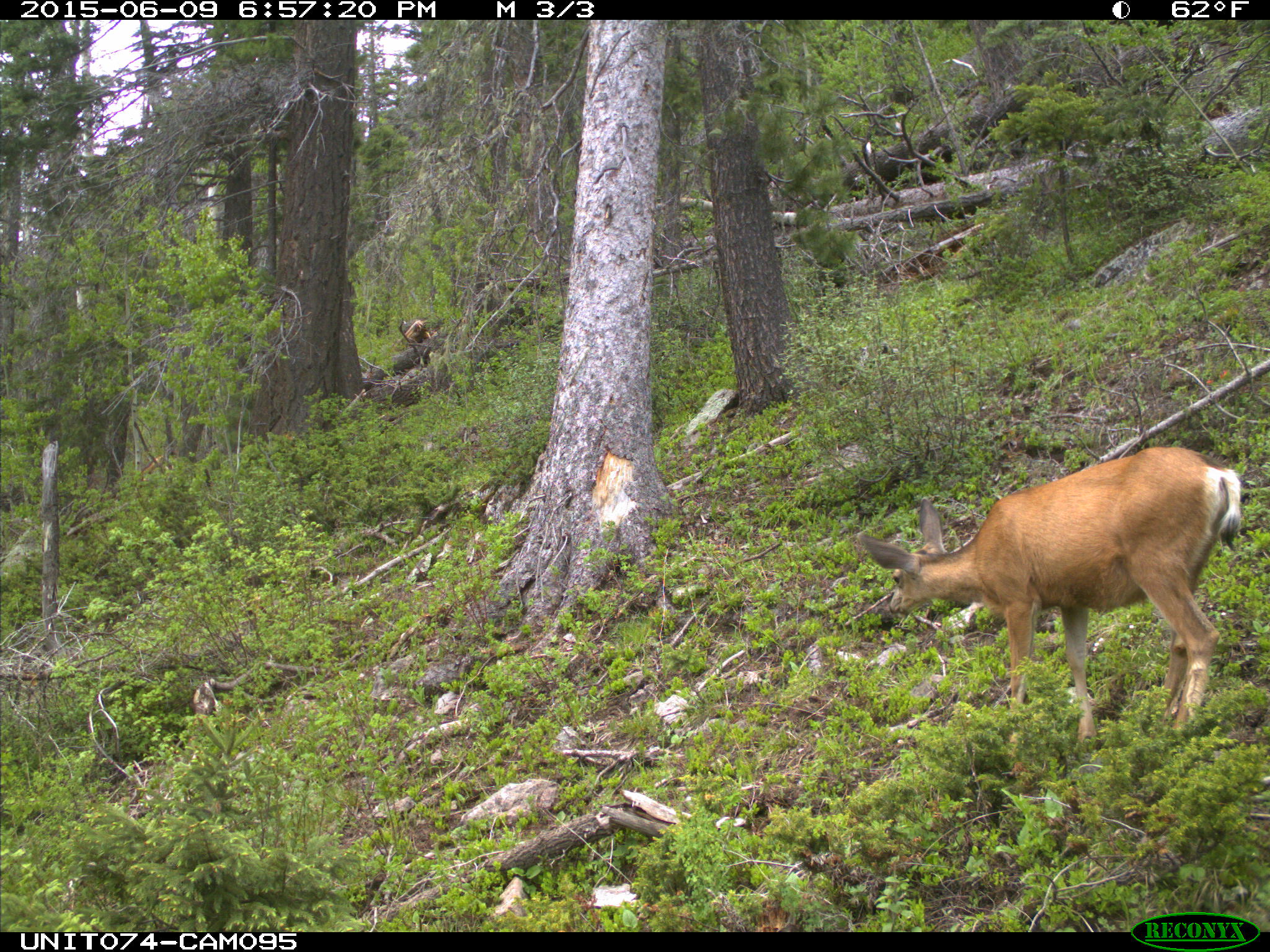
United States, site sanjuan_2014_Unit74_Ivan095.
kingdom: Animalia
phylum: Chordata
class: Mammalia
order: Artiodactyla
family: Cervidae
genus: Odocoileus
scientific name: Odocoileus hemionus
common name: mule deer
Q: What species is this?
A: Odocoileus hemionus (mule deer).